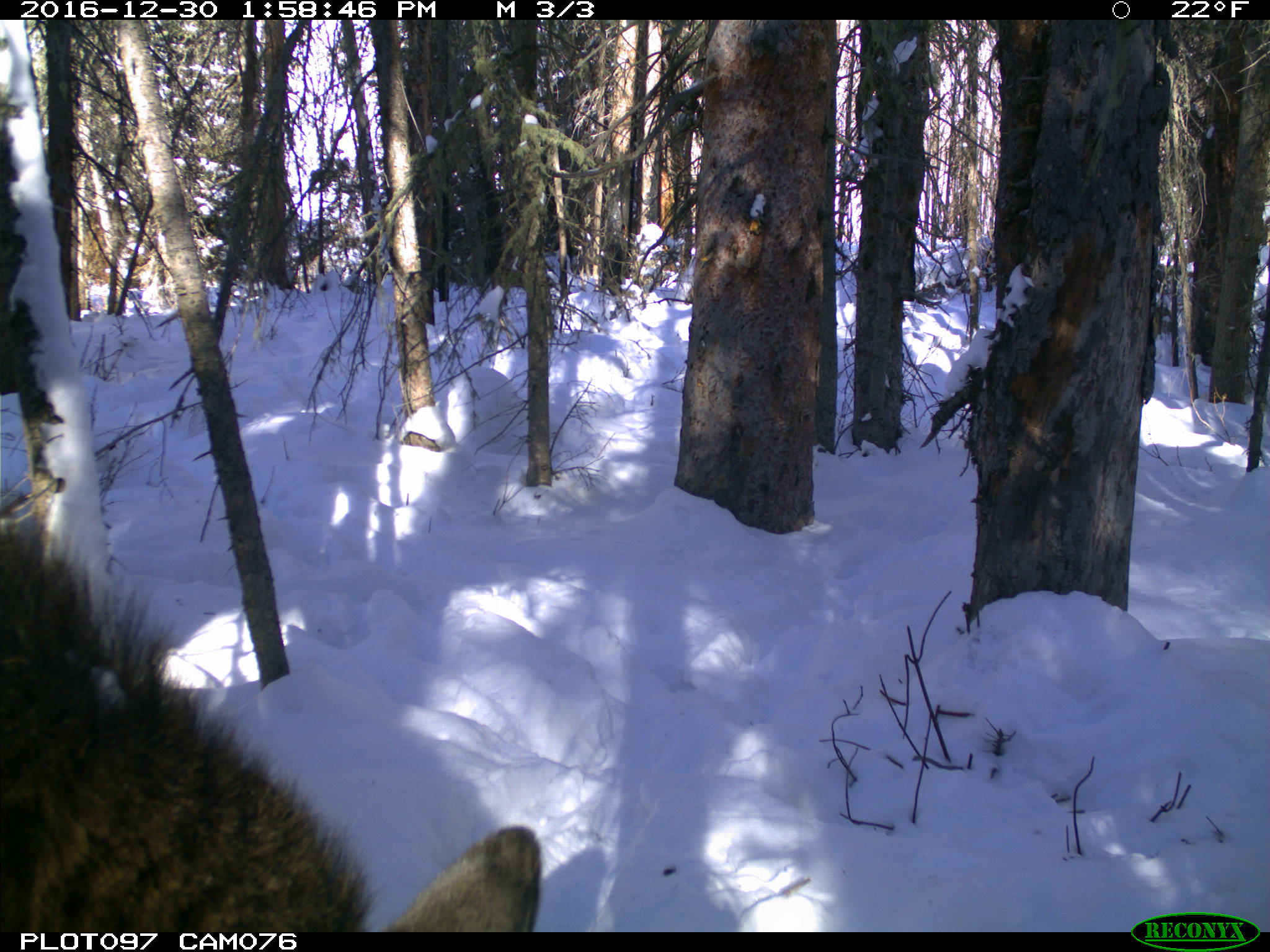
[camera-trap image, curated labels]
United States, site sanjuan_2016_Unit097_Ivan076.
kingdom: Animalia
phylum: Chordata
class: Mammalia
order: Artiodactyla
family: Cervidae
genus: Alces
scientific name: Alces alces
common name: moose